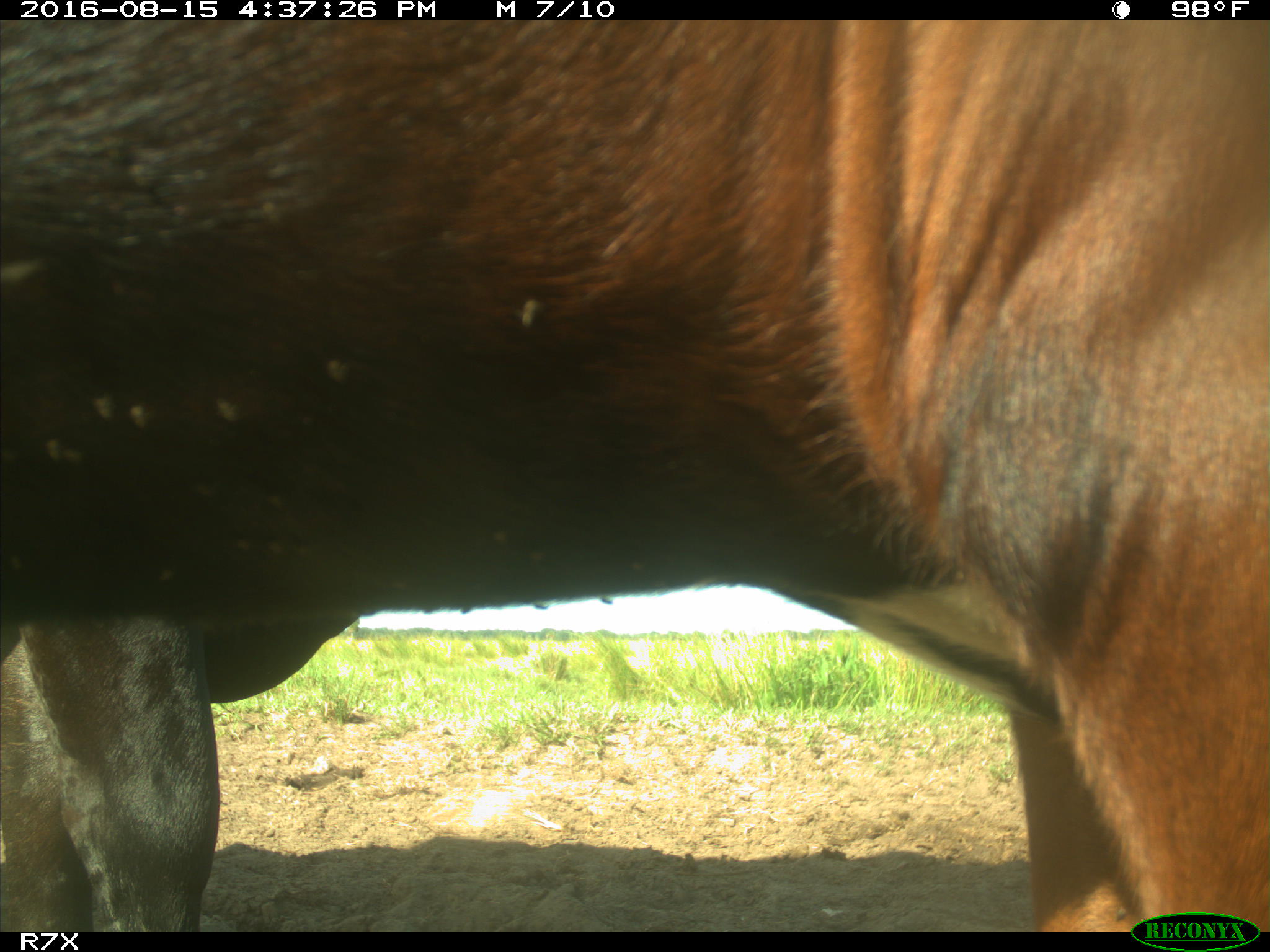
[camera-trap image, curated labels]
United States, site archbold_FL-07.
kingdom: Animalia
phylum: Chordata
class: Mammalia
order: Artiodactyla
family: Bovidae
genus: Bos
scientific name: Bos taurus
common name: domestic cow